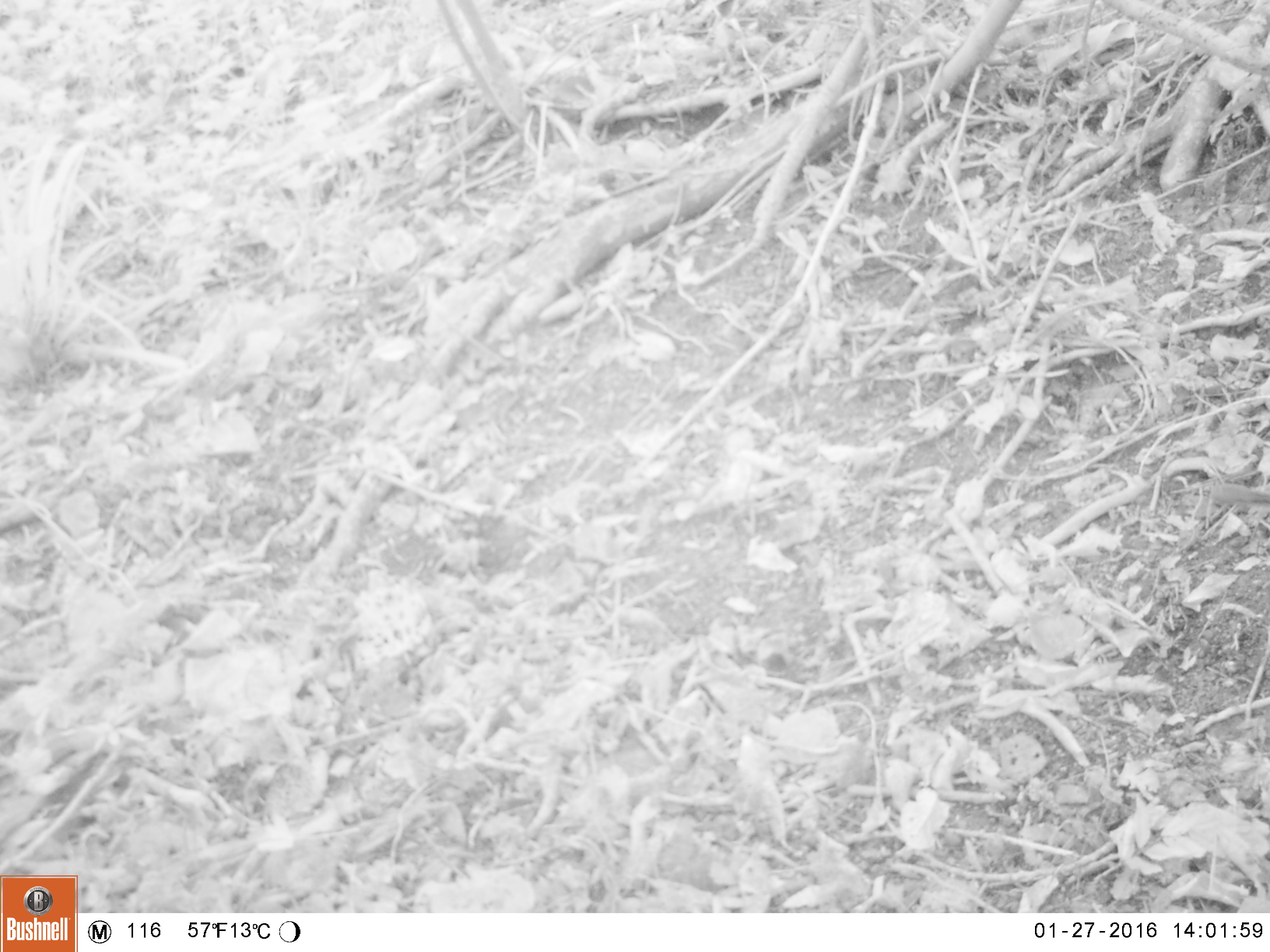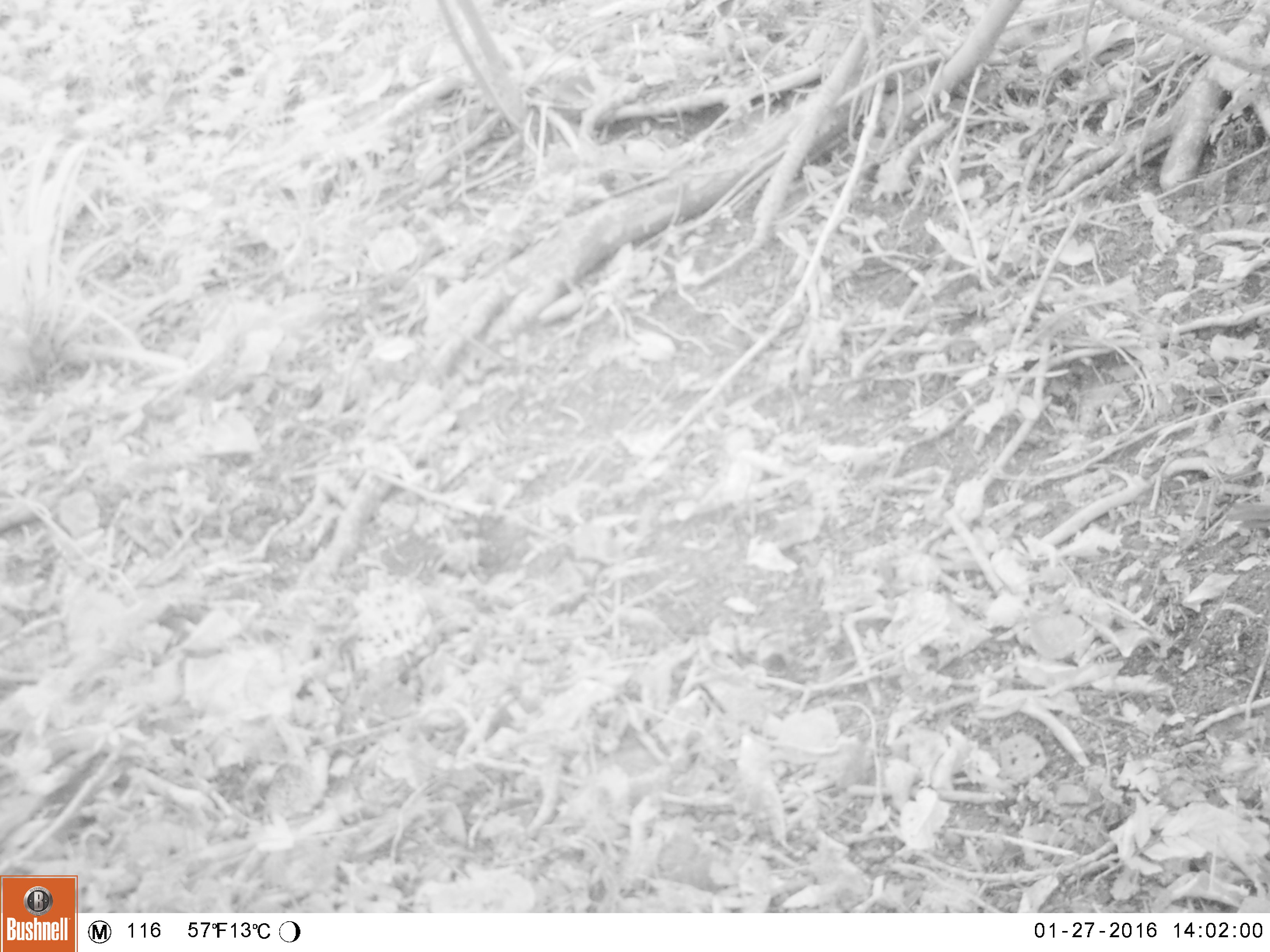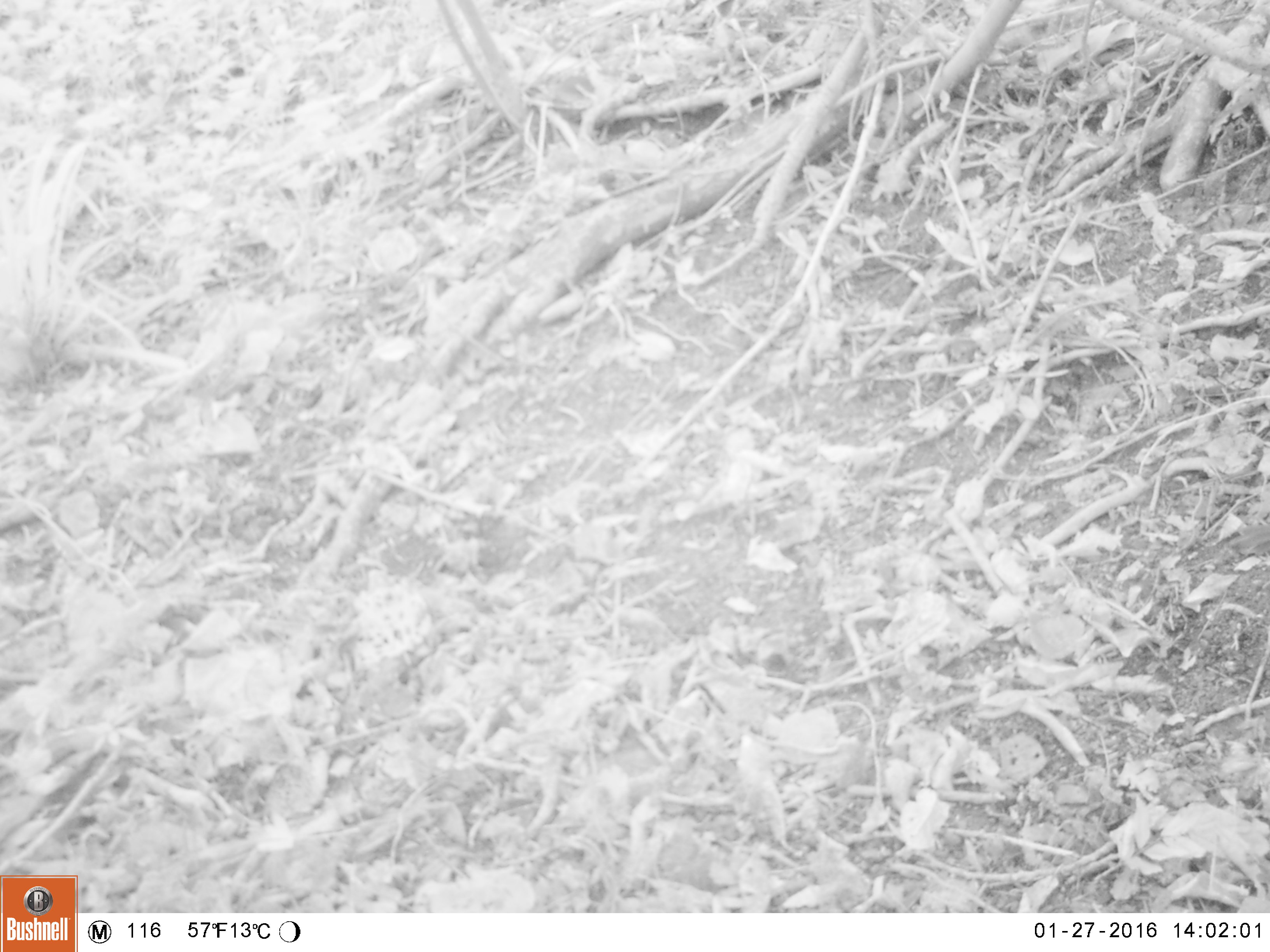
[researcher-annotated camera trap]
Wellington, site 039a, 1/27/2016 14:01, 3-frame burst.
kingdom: Animalia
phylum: Chordata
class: Aves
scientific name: Aves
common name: bird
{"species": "bird (Aves)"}